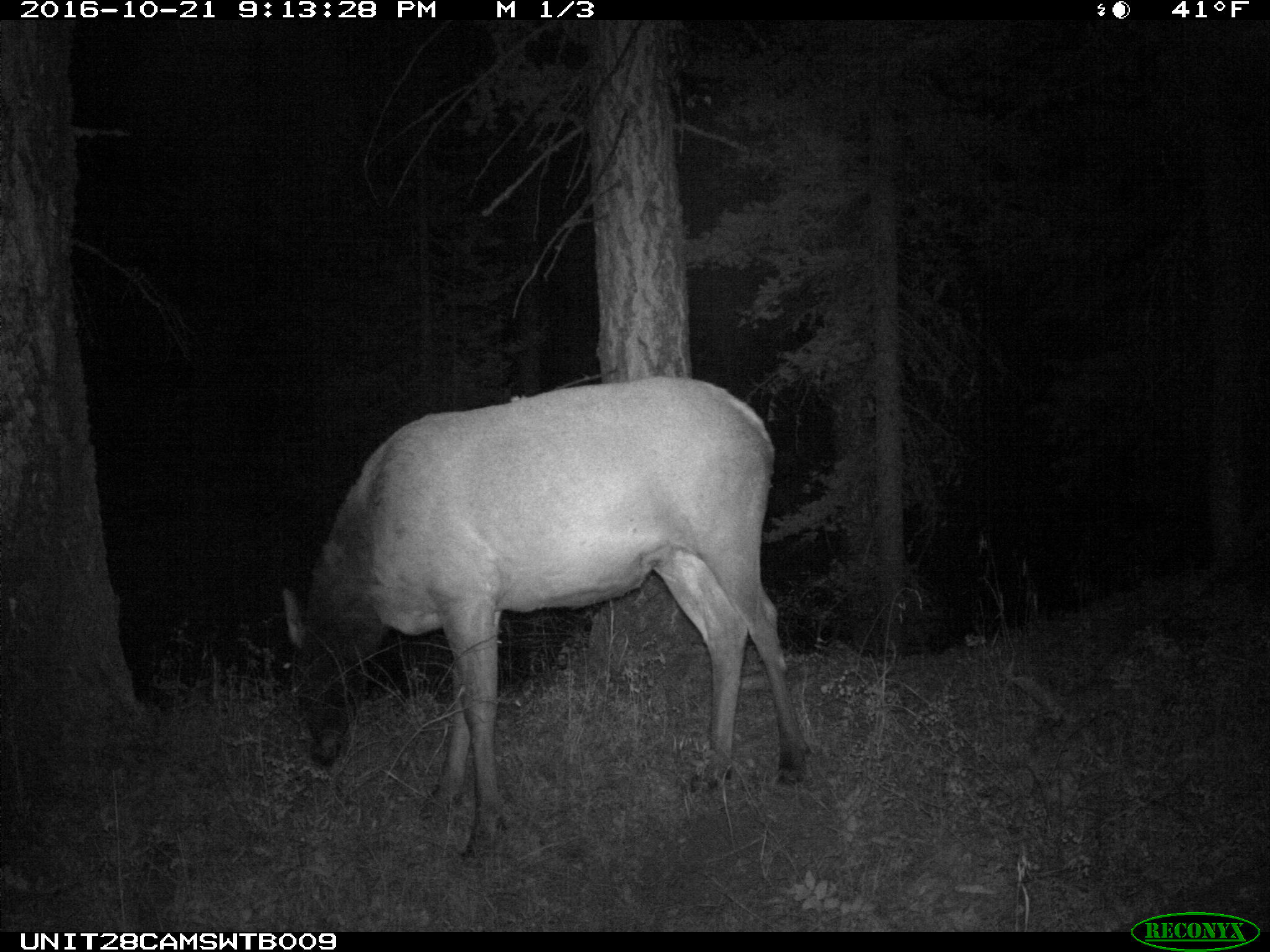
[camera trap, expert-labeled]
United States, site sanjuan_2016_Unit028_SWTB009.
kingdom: Animalia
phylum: Chordata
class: Mammalia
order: Artiodactyla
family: Cervidae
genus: Cervus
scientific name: Cervus elaphus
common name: red deer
Cervus elaphus (red deer).